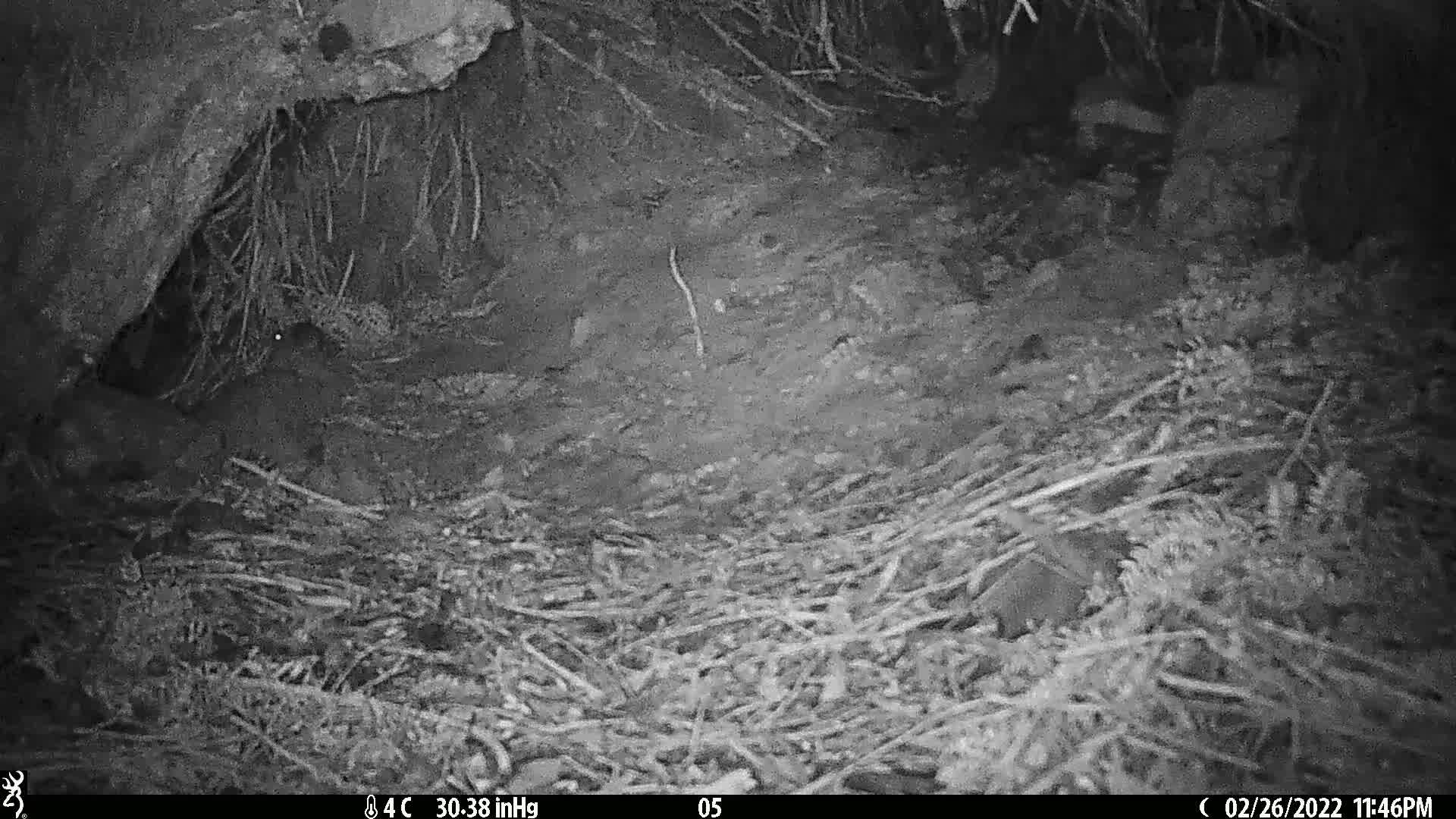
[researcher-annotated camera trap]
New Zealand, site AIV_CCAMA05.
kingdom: Animalia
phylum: Chordata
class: Mammalia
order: Rodentia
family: Muridae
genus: Mus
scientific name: Mus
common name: mouse